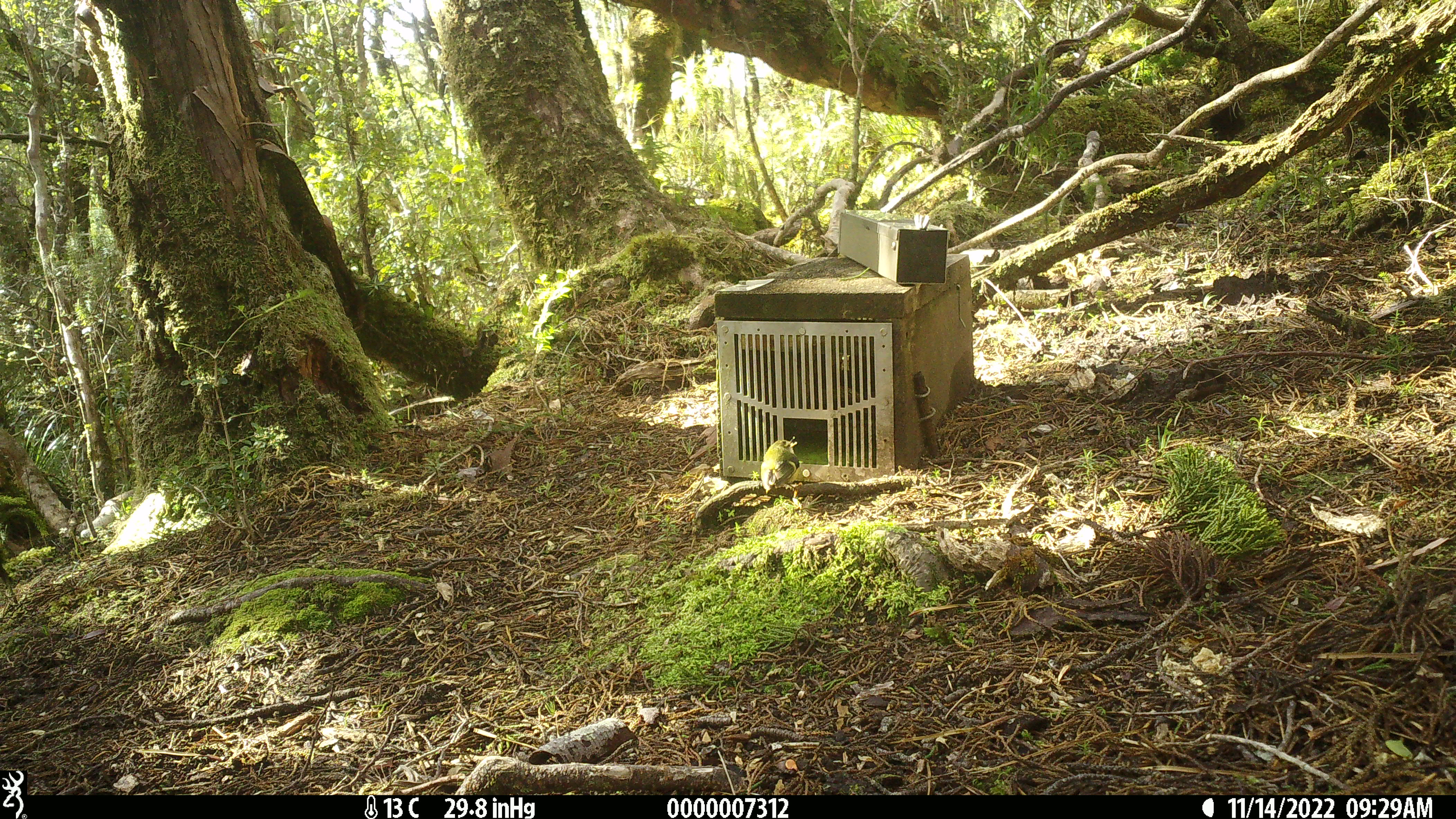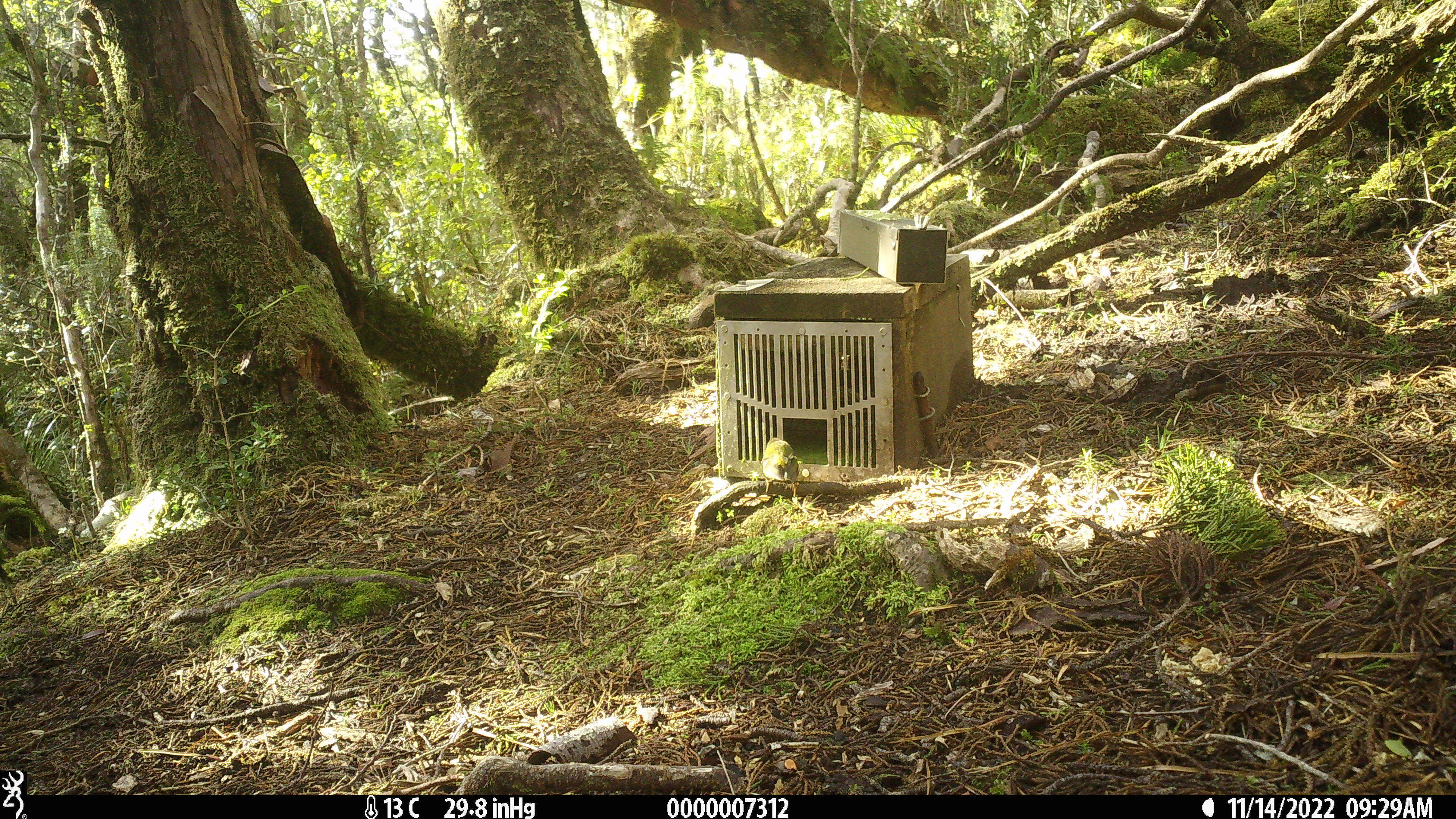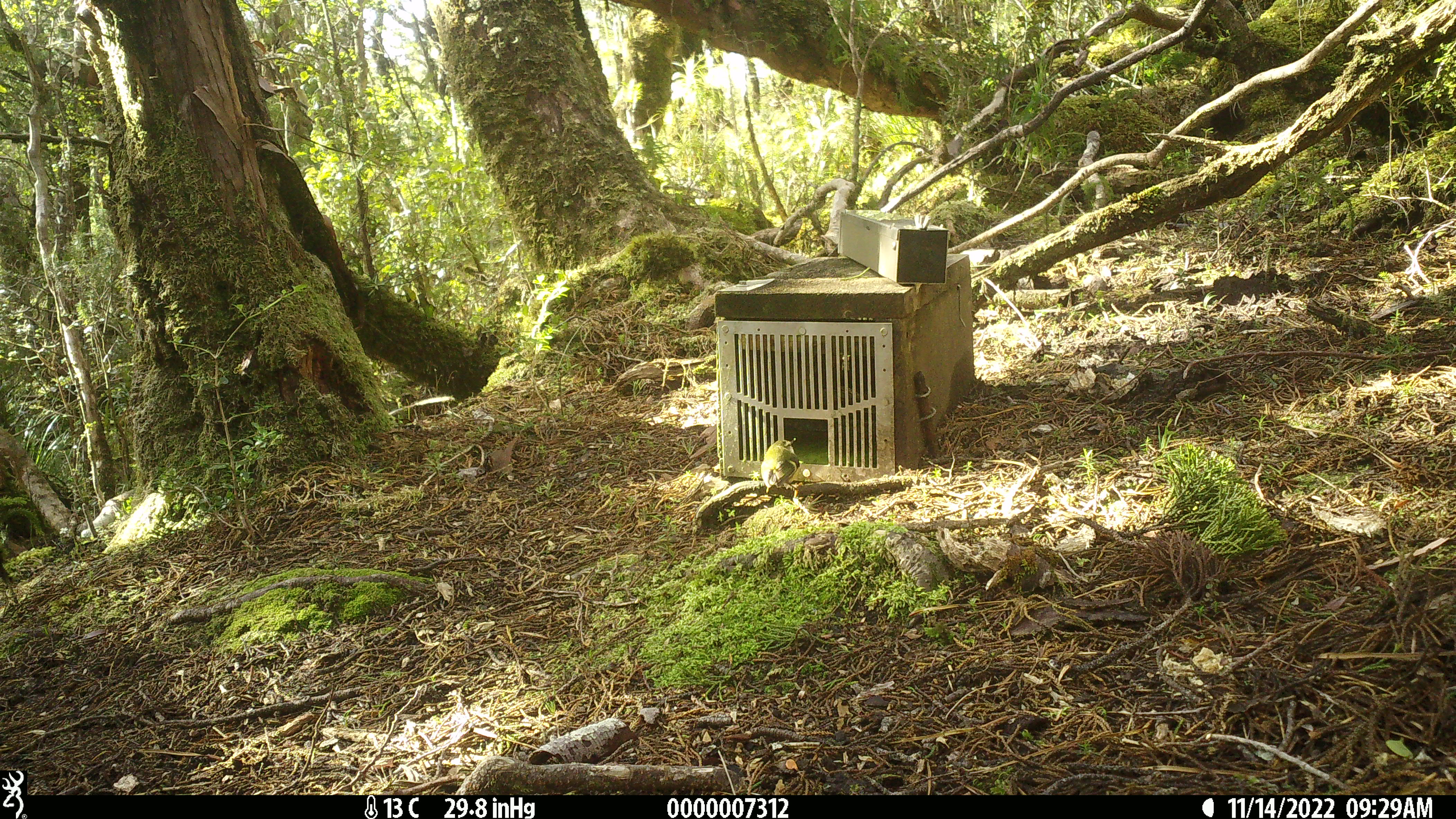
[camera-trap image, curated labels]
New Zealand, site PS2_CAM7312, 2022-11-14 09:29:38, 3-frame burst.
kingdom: Animalia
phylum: Chordata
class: Aves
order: Passeriformes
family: Acanthisittidae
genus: Acanthisitta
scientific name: Acanthisitta chloris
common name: rifleman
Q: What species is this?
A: Rifleman (Acanthisitta chloris).